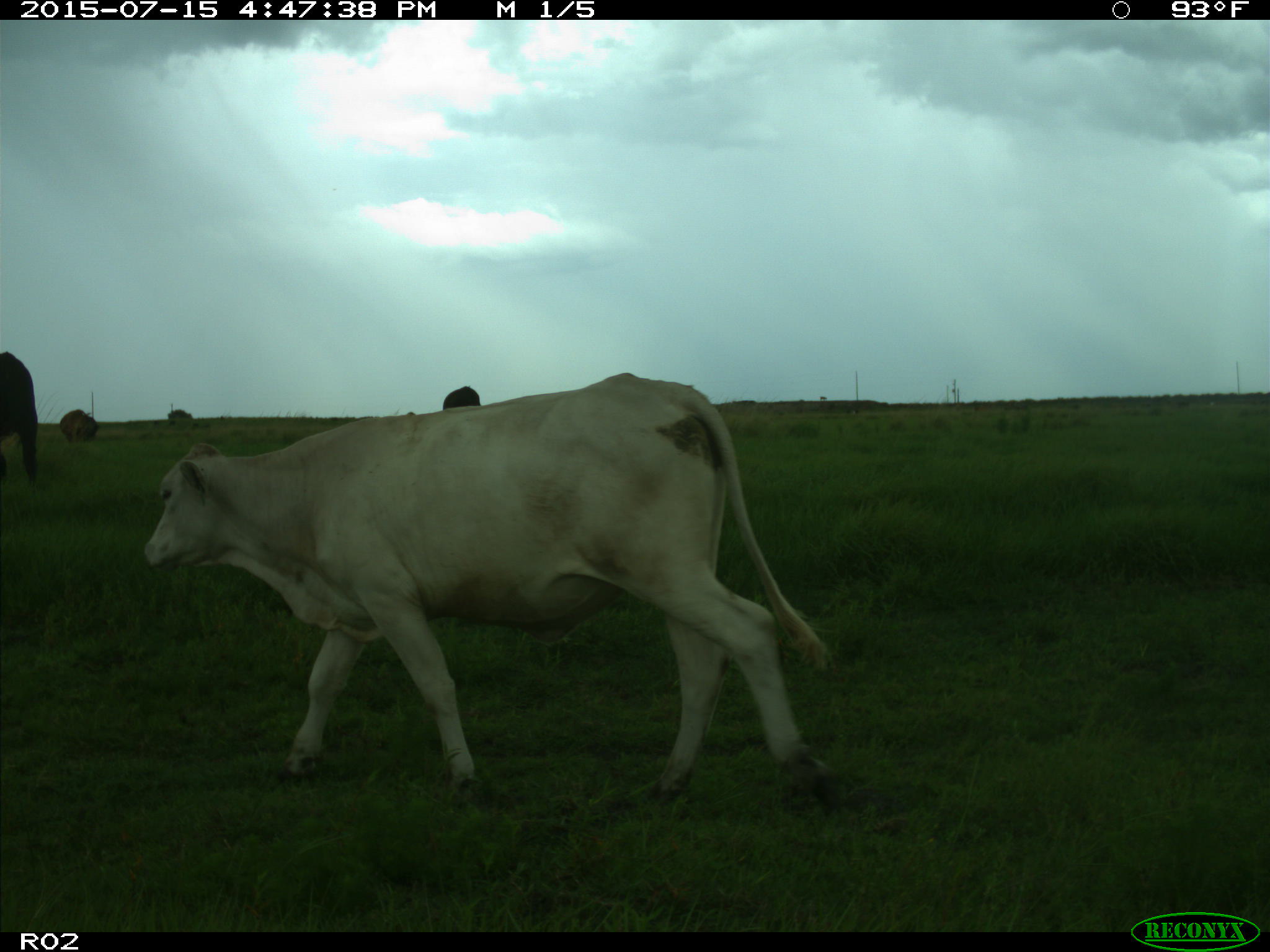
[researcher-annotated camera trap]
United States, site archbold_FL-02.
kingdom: Animalia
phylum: Chordata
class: Mammalia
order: Artiodactyla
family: Bovidae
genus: Bos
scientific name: Bos taurus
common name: domestic cow